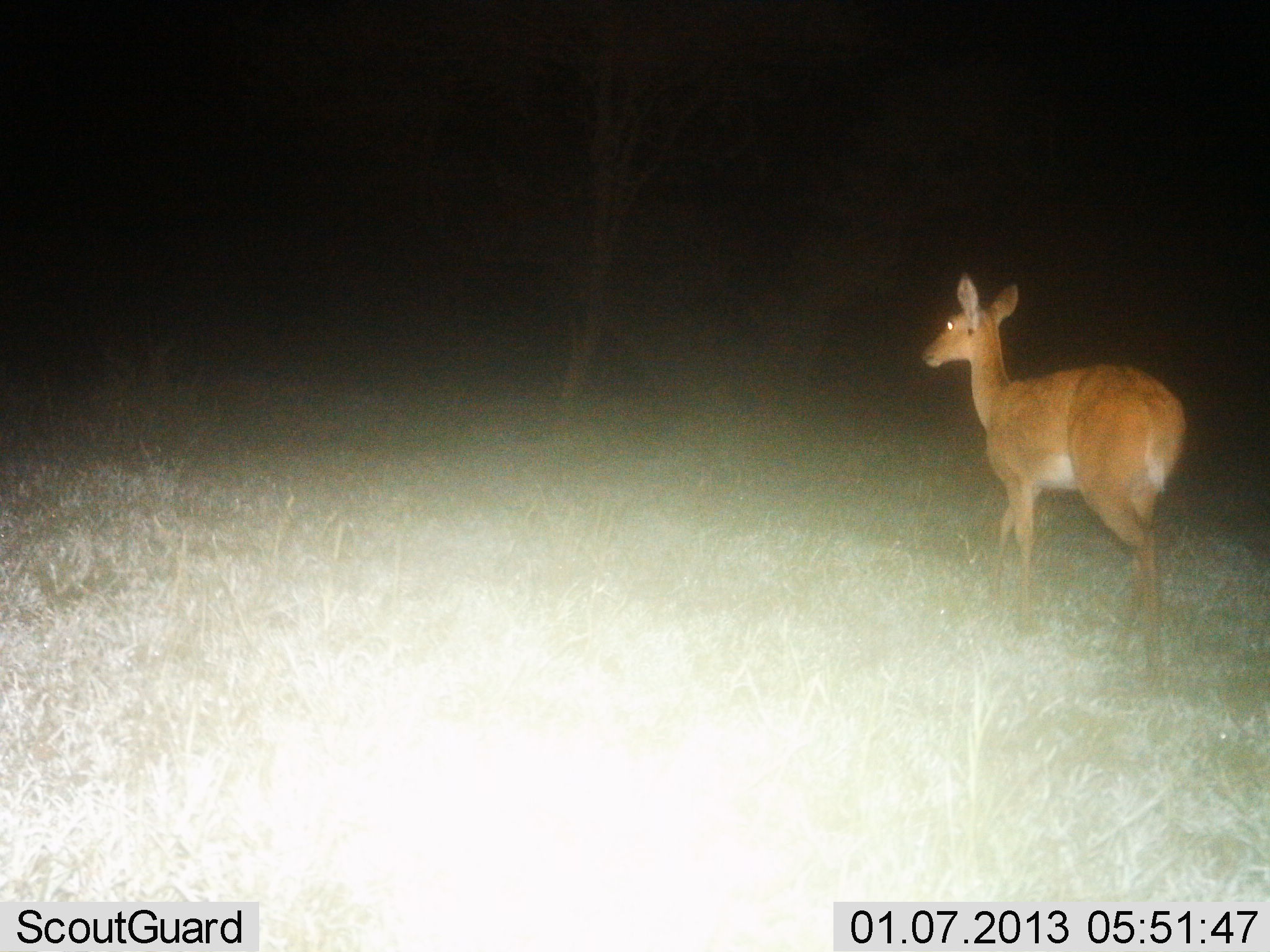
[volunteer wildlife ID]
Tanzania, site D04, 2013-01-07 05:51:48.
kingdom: Animalia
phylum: Chordata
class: Mammalia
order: Artiodactyla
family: Bovidae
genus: Redunca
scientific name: Redunca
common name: reedbuck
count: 1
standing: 26%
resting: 0%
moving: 74%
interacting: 0%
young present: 0%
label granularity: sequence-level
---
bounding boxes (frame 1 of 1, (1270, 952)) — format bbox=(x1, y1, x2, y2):
animal: bbox=(923, 272, 1186, 671)